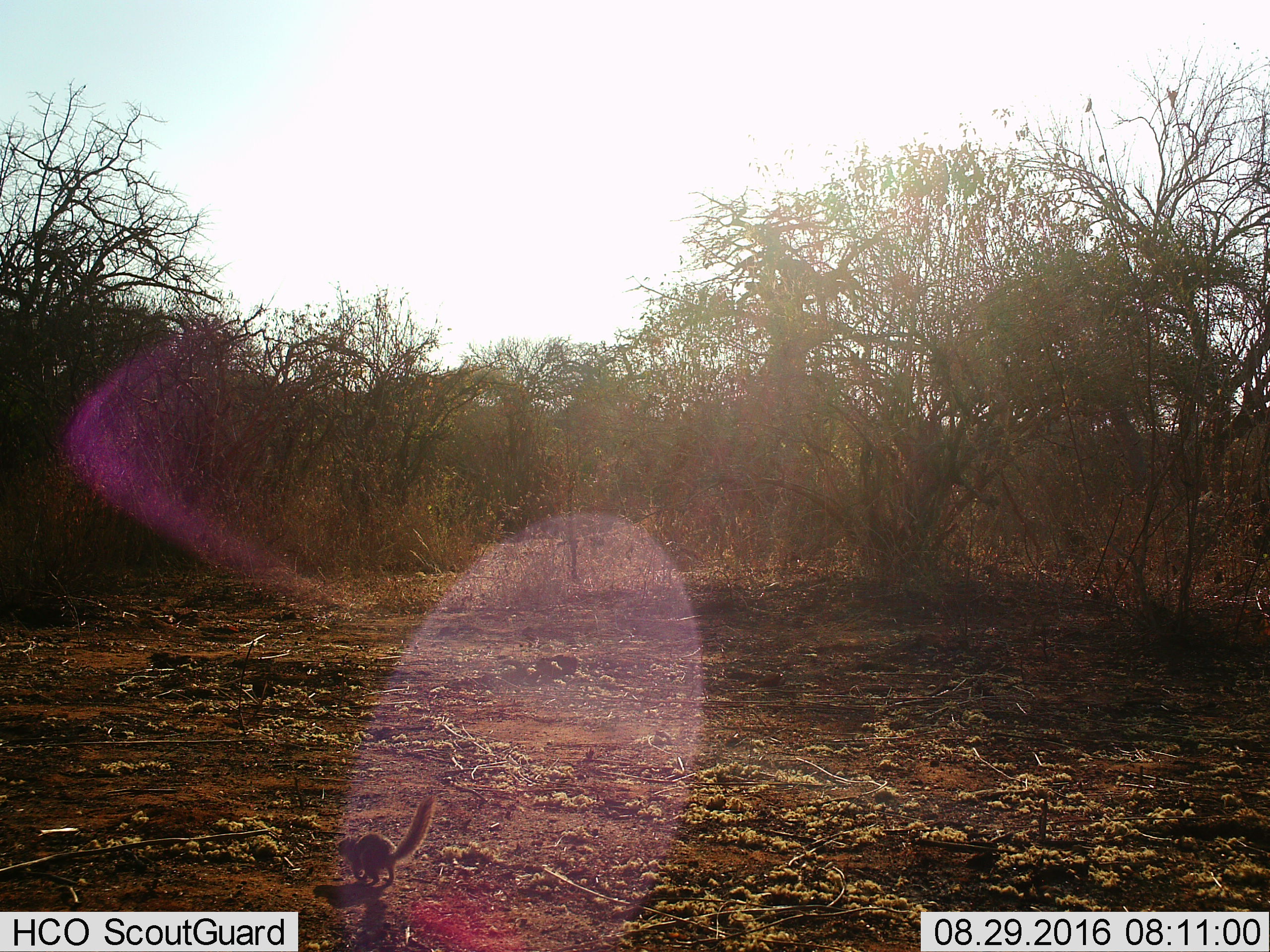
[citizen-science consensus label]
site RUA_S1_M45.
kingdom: Animalia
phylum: Chordata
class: Mammalia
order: Rodentia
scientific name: Rodentia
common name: rodent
Rodent (Rodentia), count 1. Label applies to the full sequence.